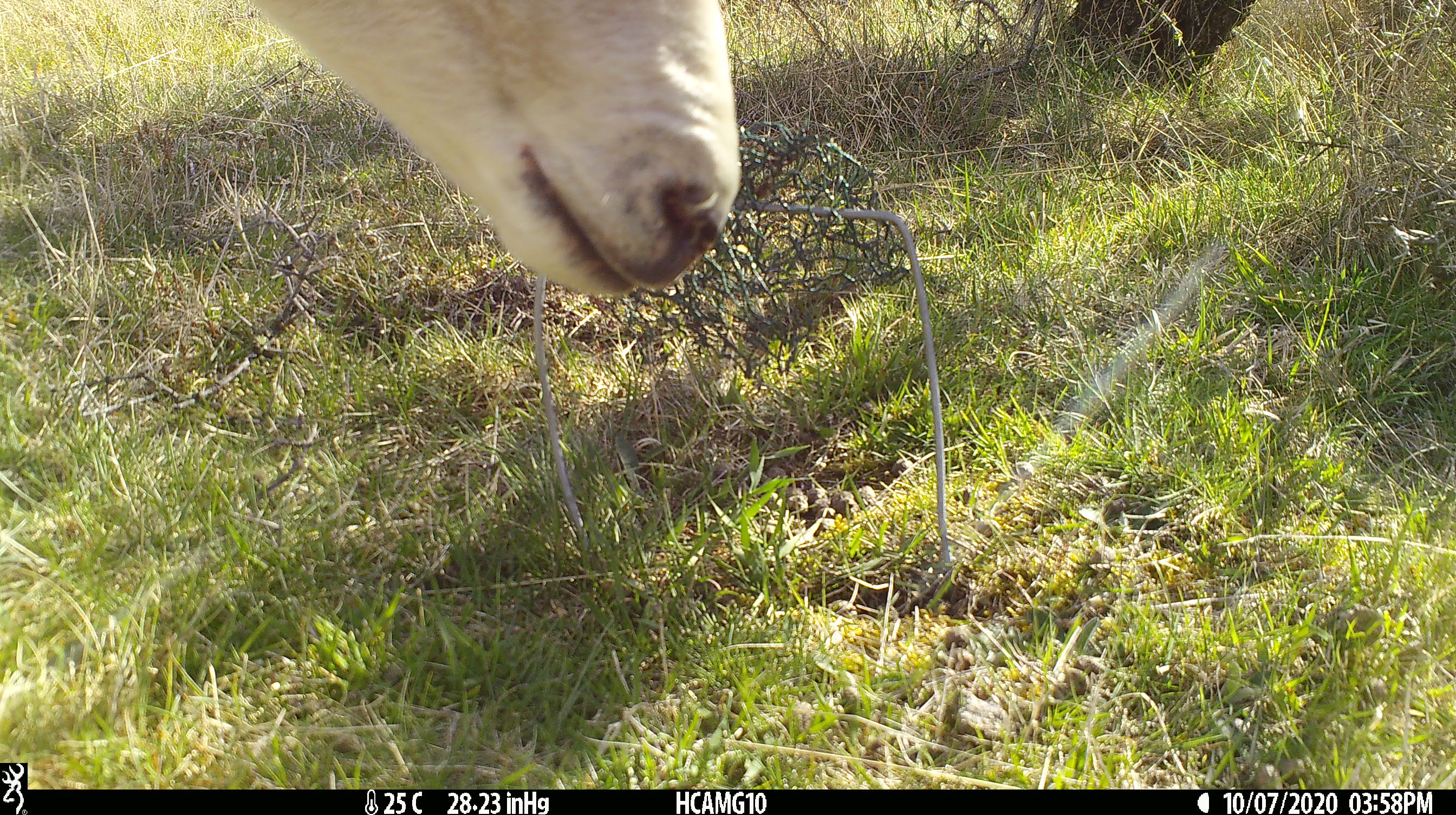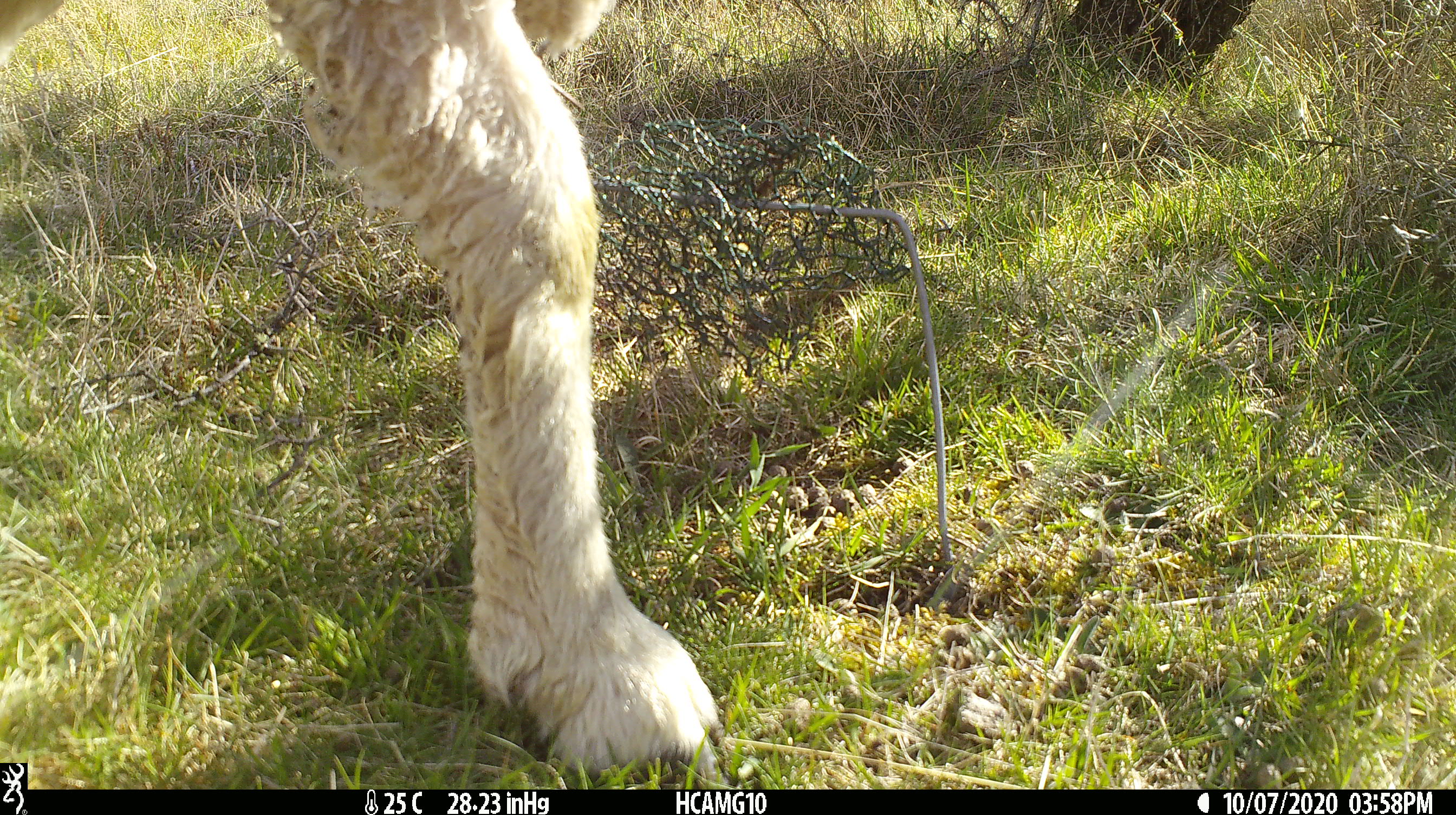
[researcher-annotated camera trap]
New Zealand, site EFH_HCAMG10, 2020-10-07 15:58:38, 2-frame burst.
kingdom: Animalia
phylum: Chordata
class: Mammalia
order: Artiodactyla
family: Bovidae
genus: Ovis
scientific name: Ovis aries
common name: domestic sheep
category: sheep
Sheep (domestic sheep) (Ovis aries).